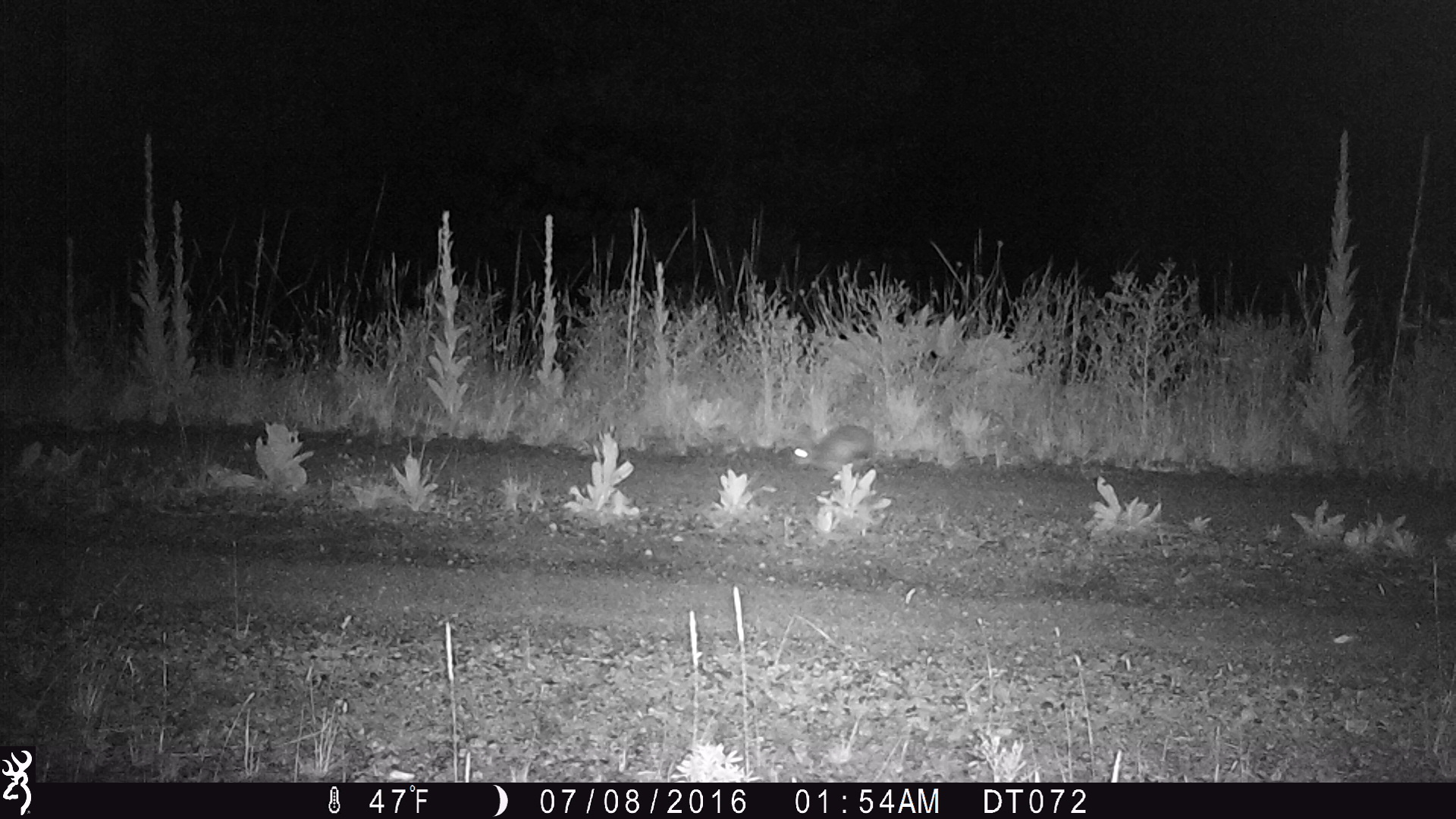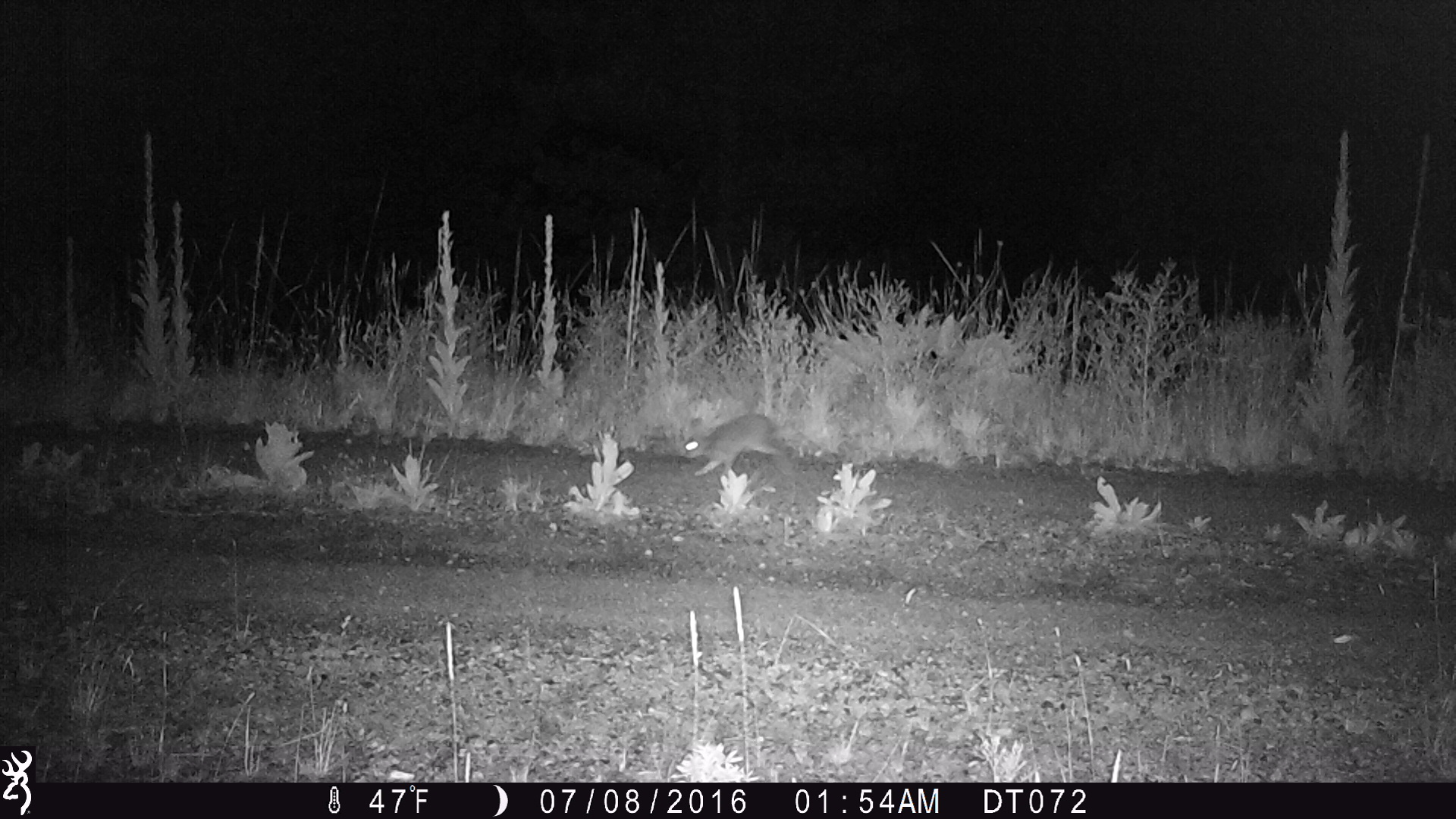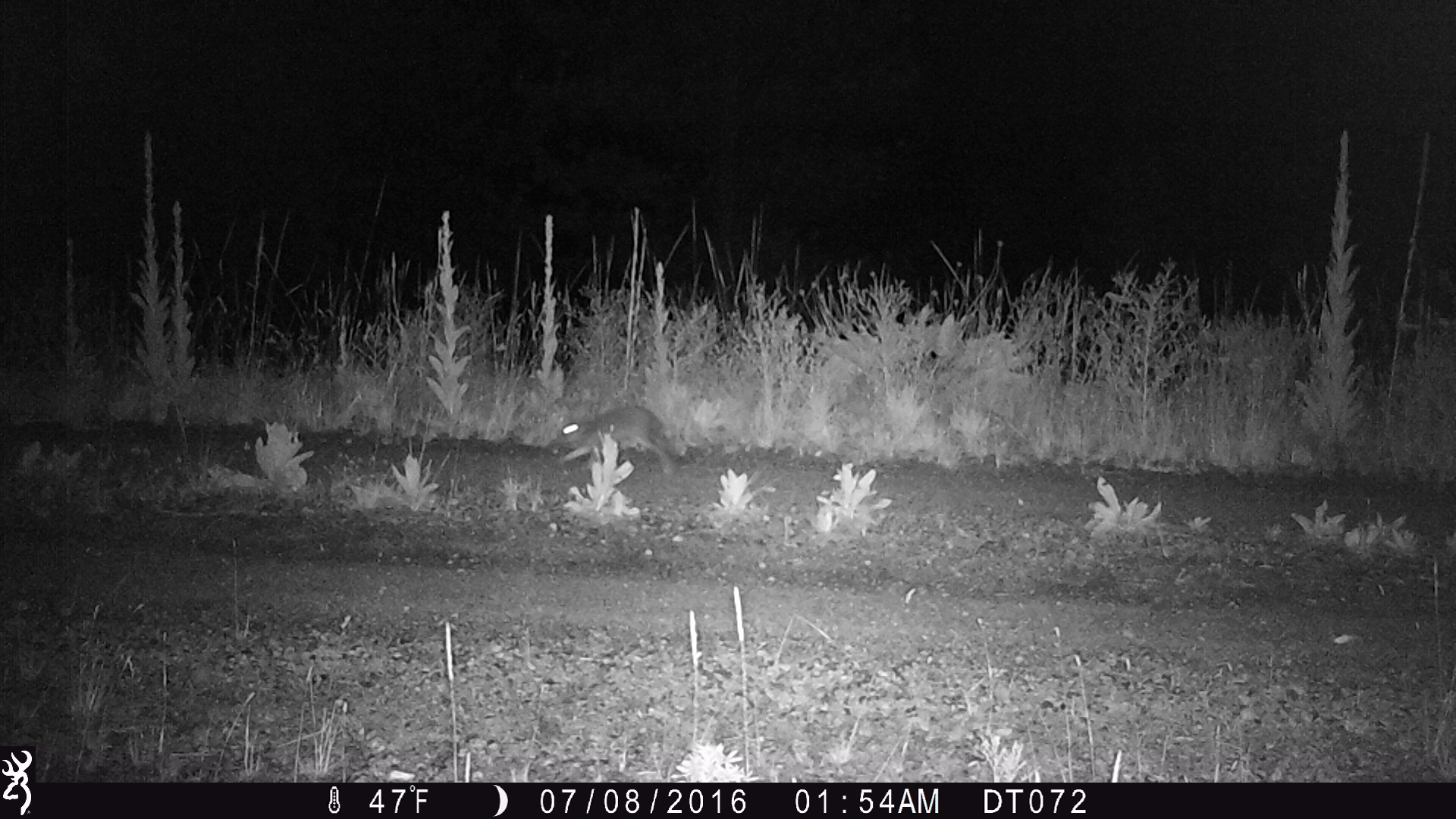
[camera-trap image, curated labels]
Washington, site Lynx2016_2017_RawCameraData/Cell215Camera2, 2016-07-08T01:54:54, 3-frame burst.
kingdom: Animalia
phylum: Chordata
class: Mammalia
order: Lagomorpha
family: Leporidae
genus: Lepus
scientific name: Lepus americanus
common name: snowshoe hare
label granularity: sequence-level